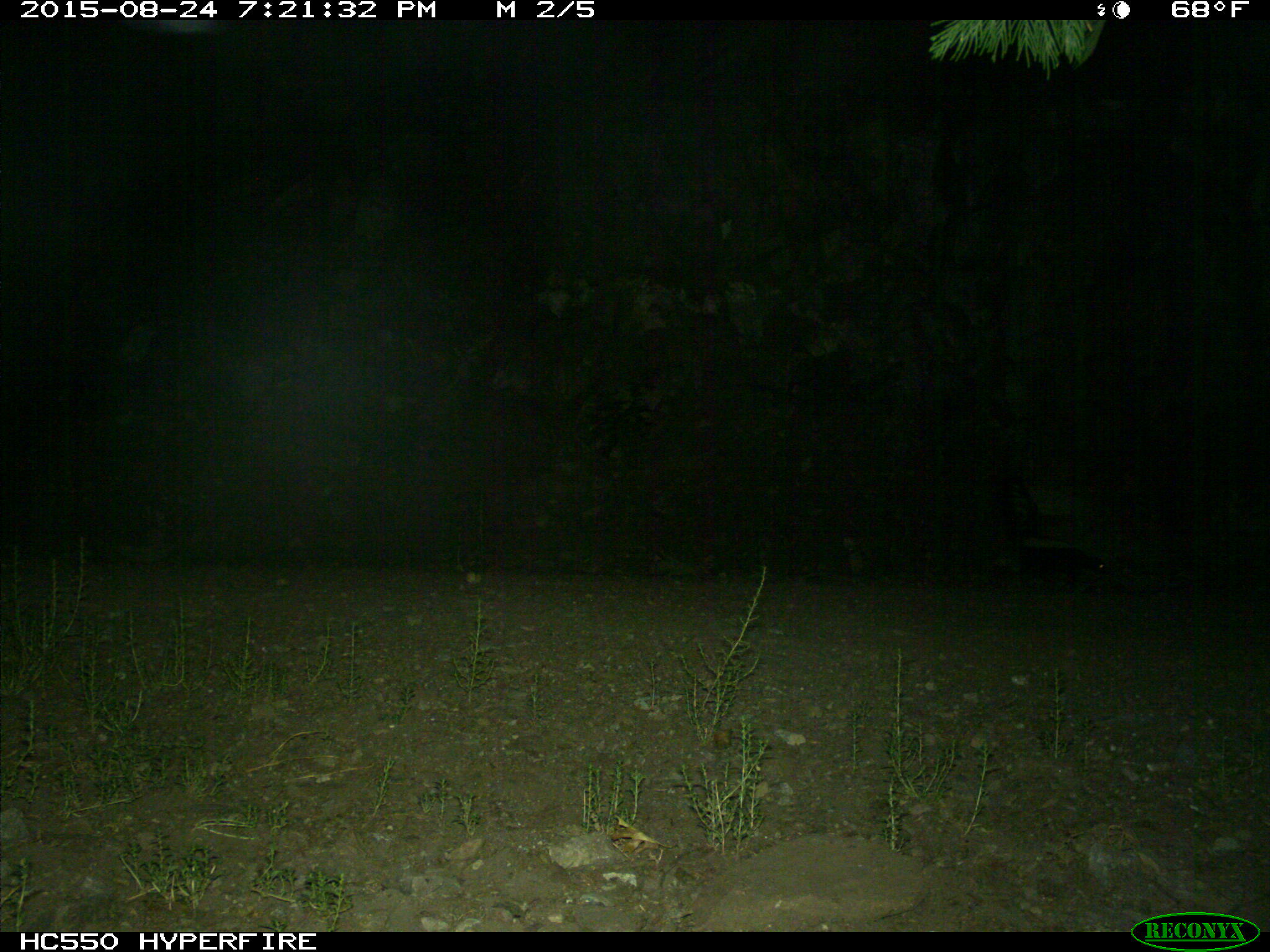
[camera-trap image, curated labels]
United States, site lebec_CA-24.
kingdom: Animalia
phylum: Chordata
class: Mammalia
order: Carnivora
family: Mephitidae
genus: Mephitis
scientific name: Mephitis mephitis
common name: striped skunk